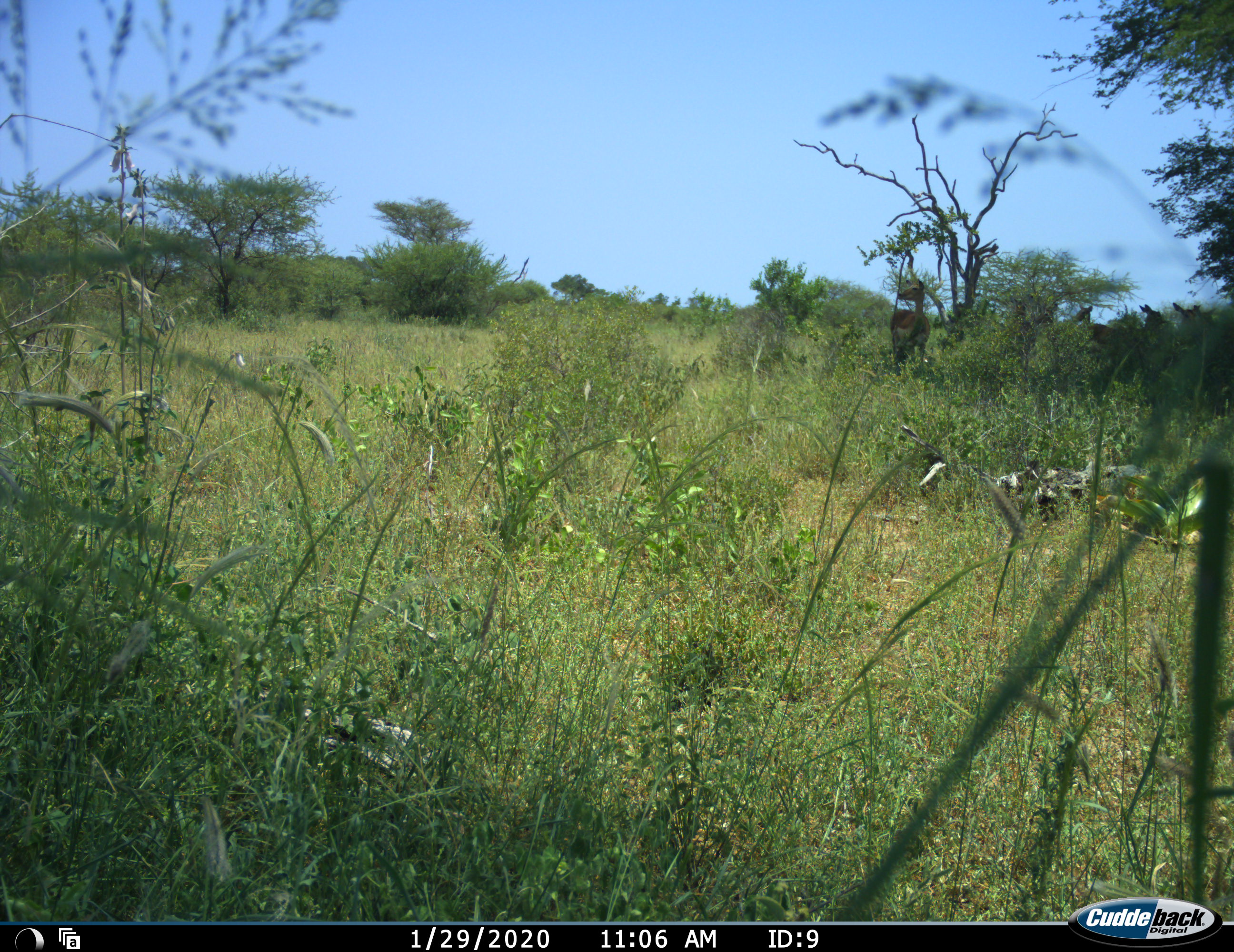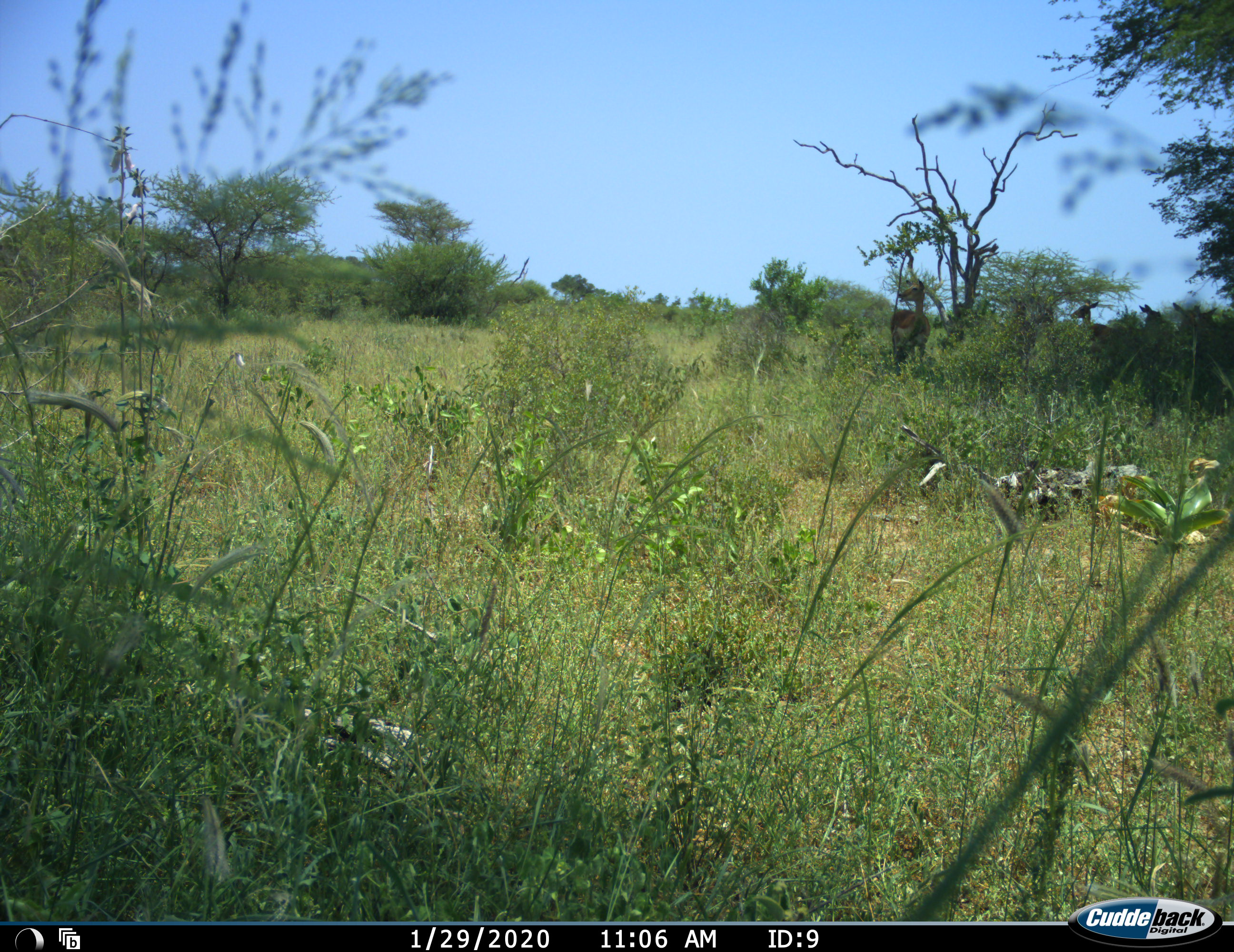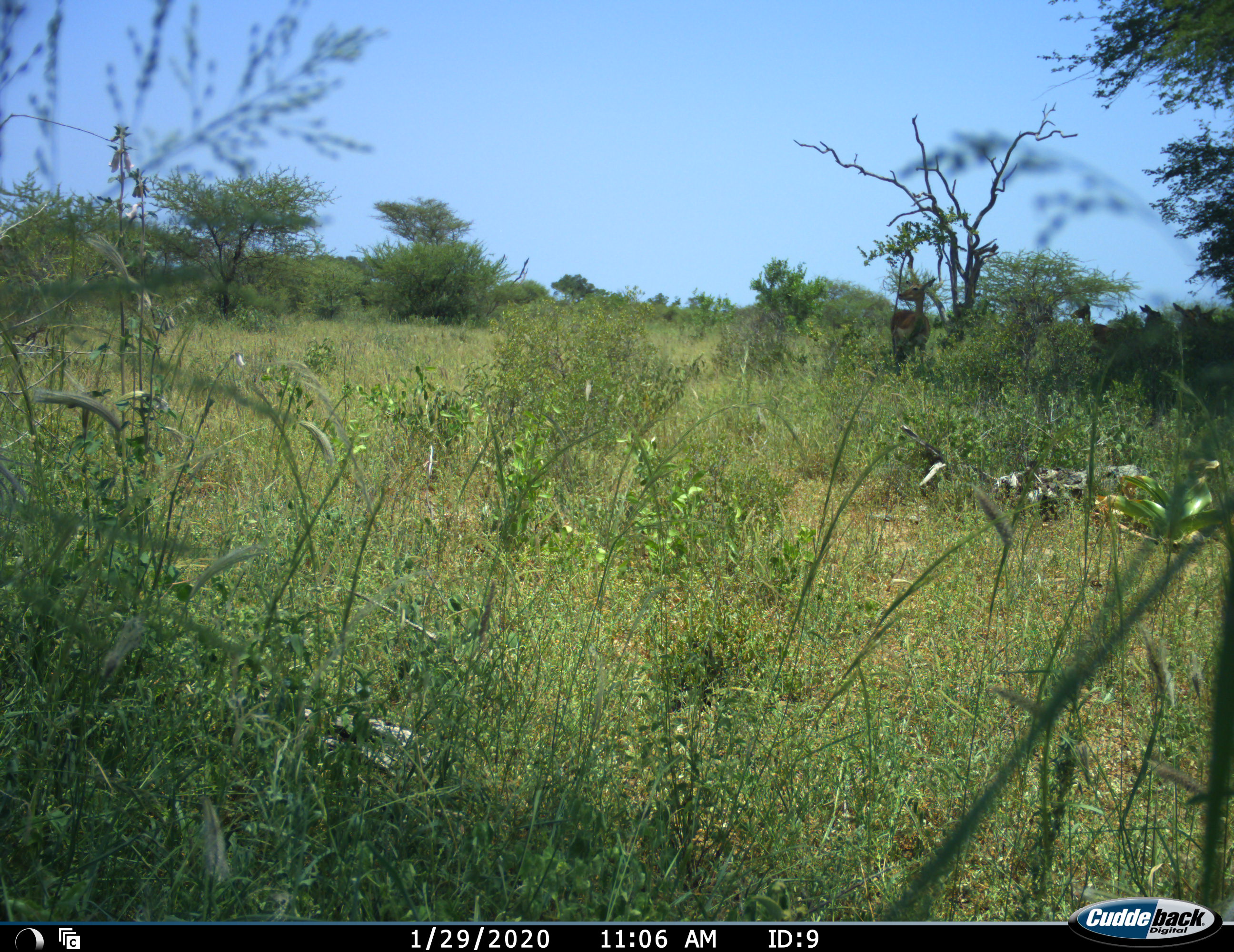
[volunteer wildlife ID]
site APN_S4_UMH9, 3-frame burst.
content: unidentified animal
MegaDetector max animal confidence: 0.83